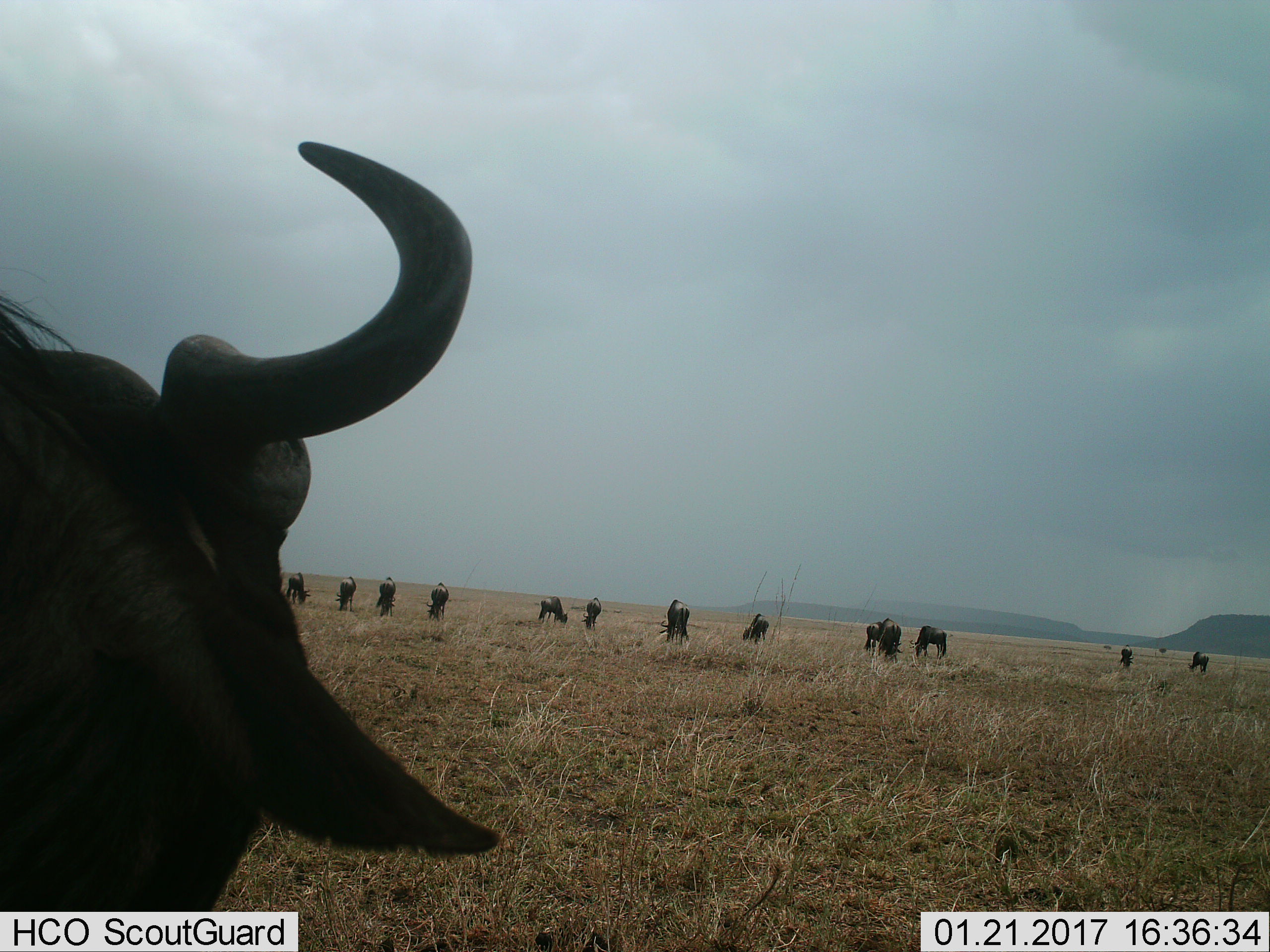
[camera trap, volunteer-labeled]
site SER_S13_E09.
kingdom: Animalia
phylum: Chordata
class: Mammalia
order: Artiodactyla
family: Bovidae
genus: Connochaetes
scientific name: Connochaetes taurinus taurinus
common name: blue wildebeest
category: wildebeestblue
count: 11-50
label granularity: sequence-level